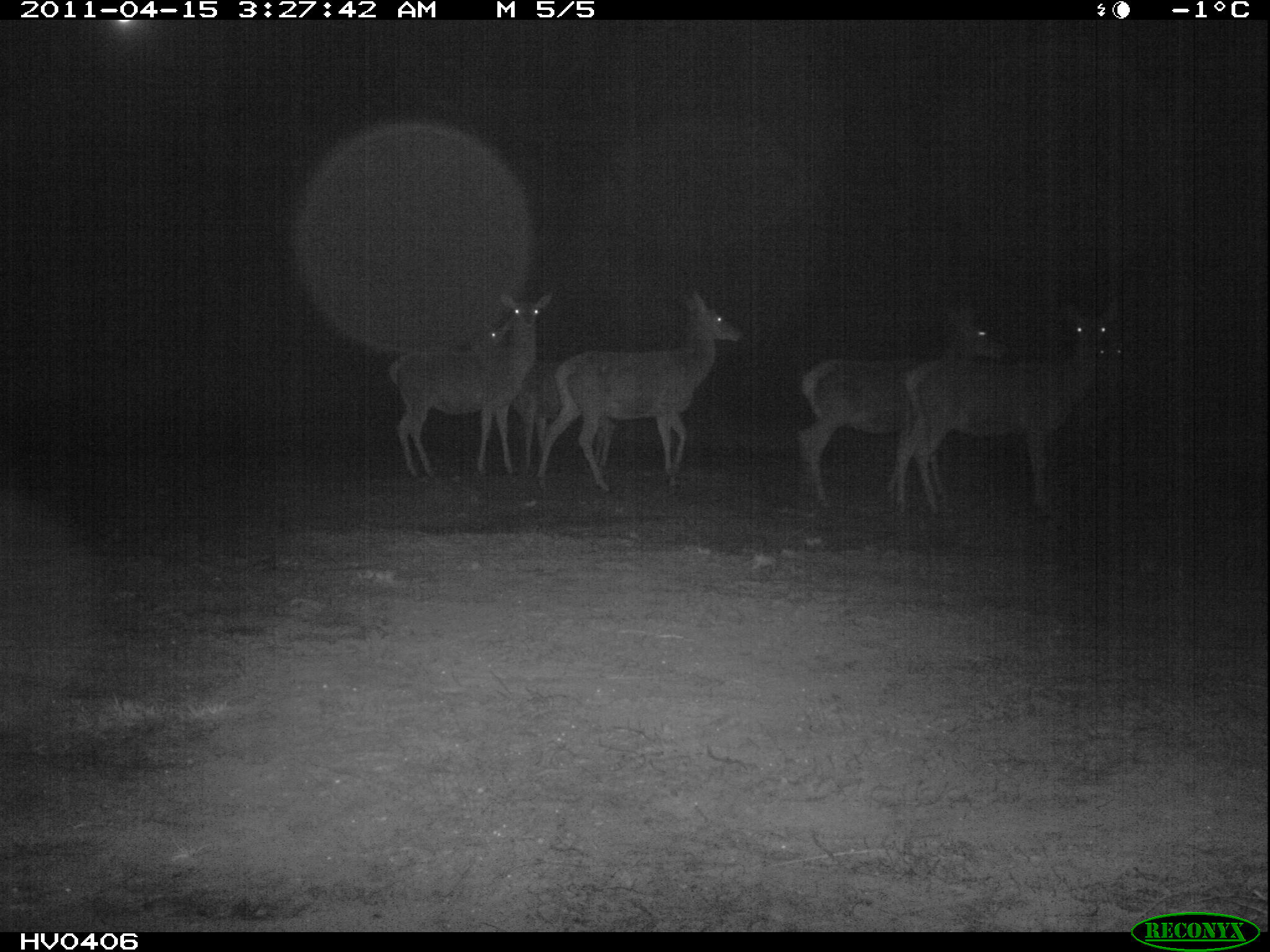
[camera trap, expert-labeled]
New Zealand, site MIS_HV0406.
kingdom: Animalia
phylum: Chordata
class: Mammalia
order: Artiodactyla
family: Cervidae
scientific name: Cervidae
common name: deer